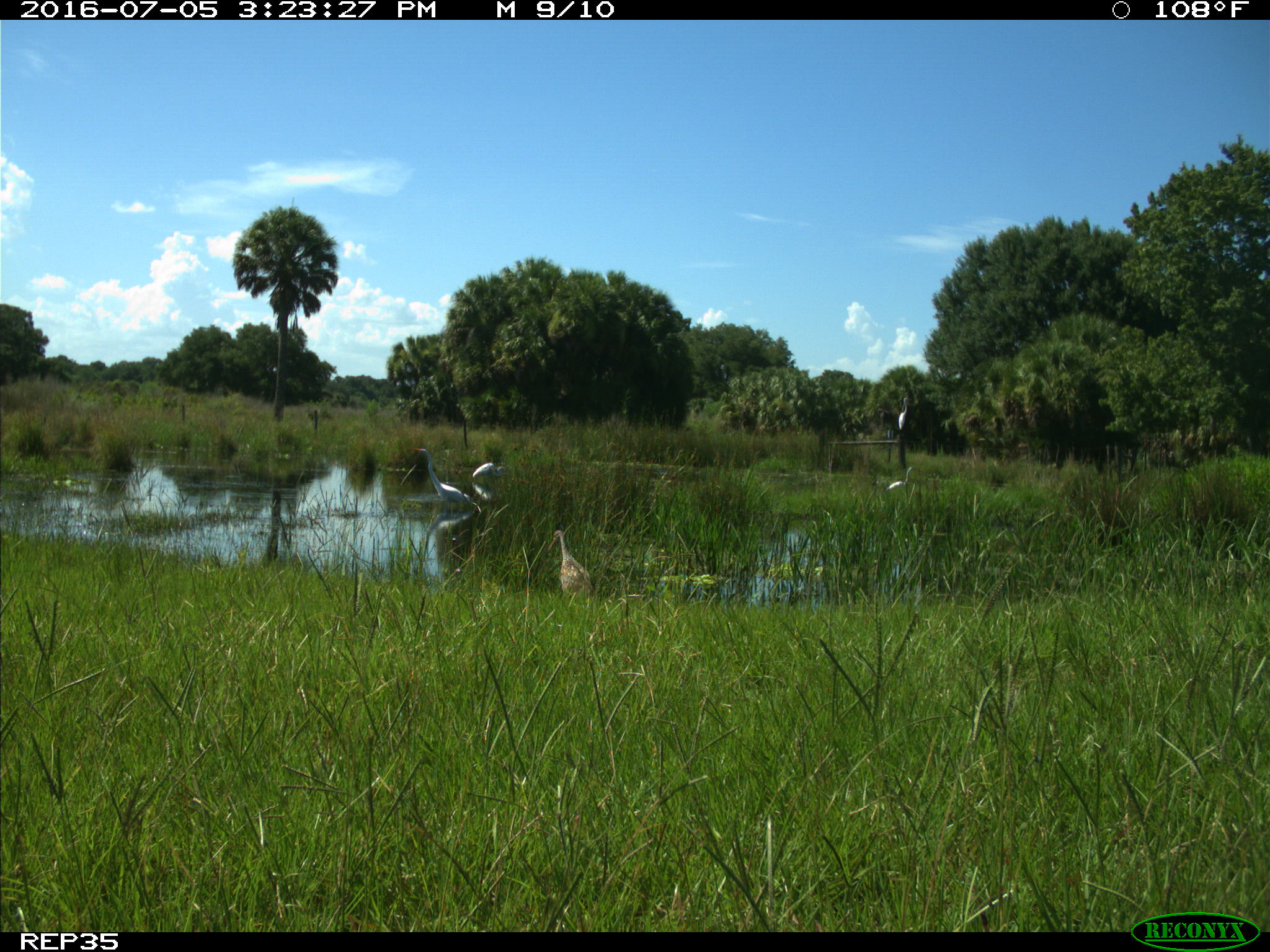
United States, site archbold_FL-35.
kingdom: Animalia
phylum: Chordata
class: Aves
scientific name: Aves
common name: birds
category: unidentified bird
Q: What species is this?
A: Unidentified bird (birds) (Aves).